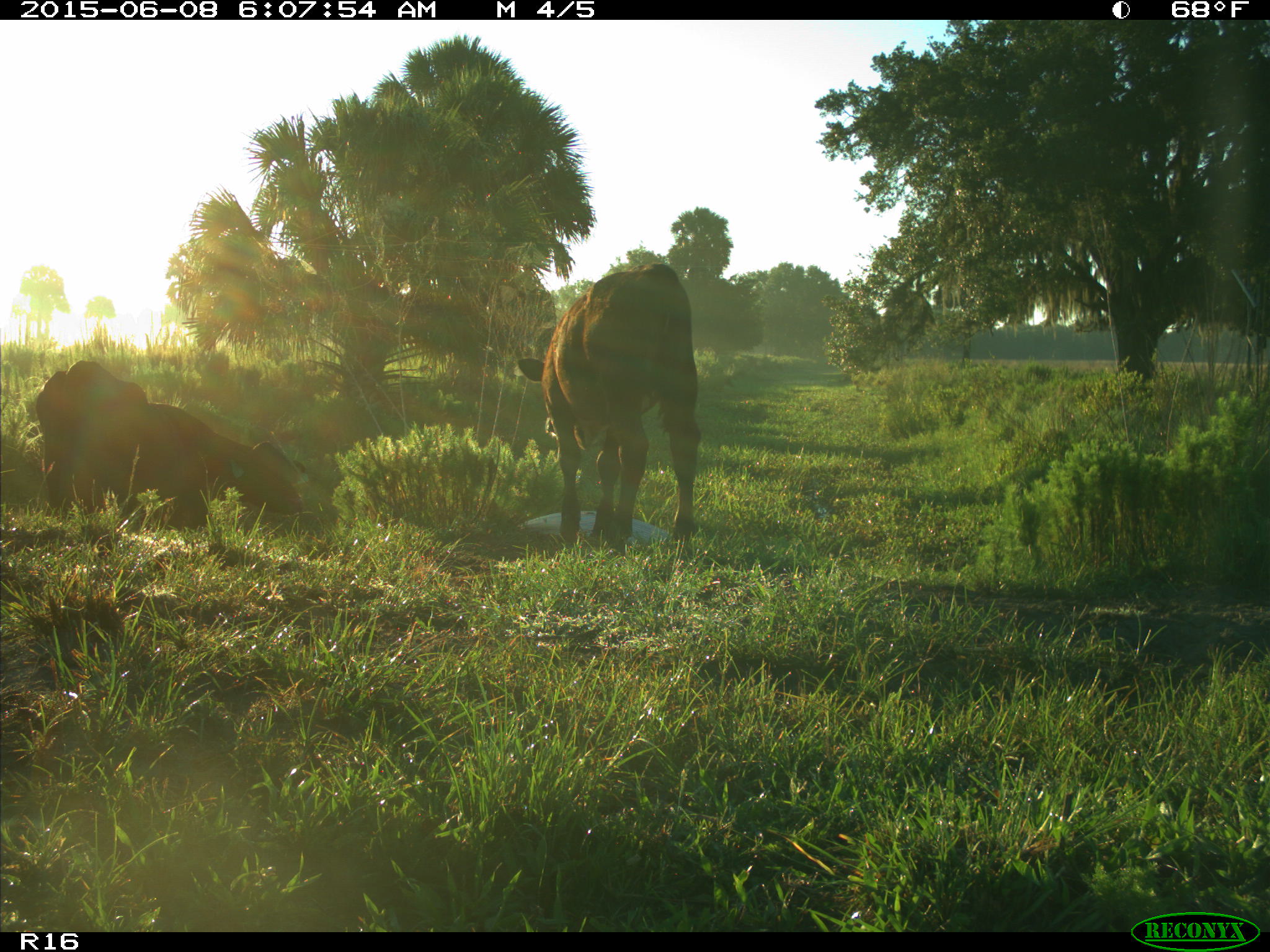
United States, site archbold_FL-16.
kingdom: Animalia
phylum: Chordata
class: Mammalia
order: Artiodactyla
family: Bovidae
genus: Bos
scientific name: Bos taurus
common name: domestic cow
Bos taurus (domestic cow).